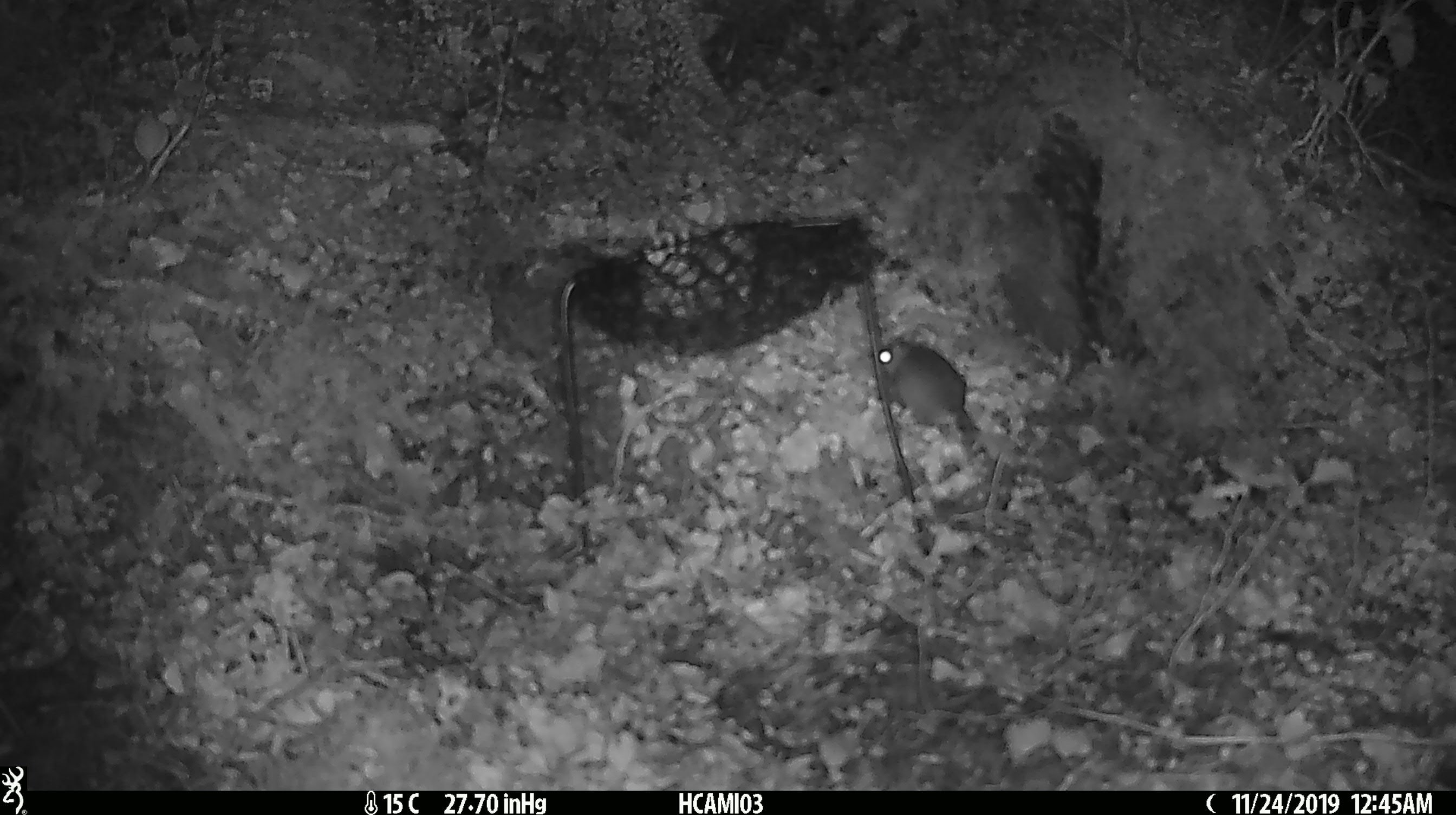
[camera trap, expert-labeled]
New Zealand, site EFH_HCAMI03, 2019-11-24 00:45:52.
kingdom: Animalia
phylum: Chordata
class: Mammalia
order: Rodentia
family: Muridae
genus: Mus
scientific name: Mus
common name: mouse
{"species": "mouse (Mus)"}